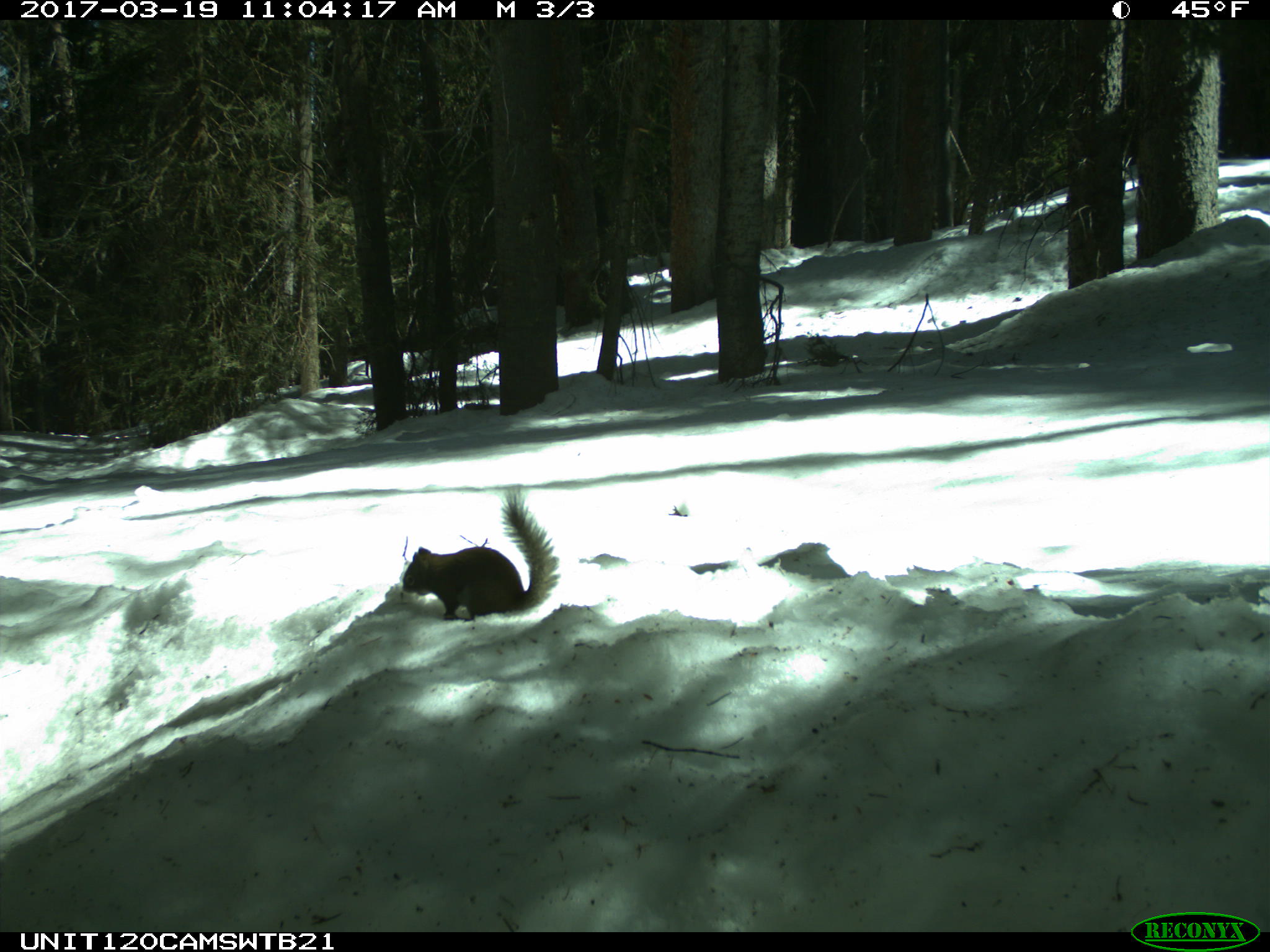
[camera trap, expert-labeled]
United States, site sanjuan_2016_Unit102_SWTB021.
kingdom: Animalia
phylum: Chordata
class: Mammalia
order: Rodentia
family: Sciuridae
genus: Tamiasciurus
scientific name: Tamiasciurus hudsonicus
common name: american red squirrel